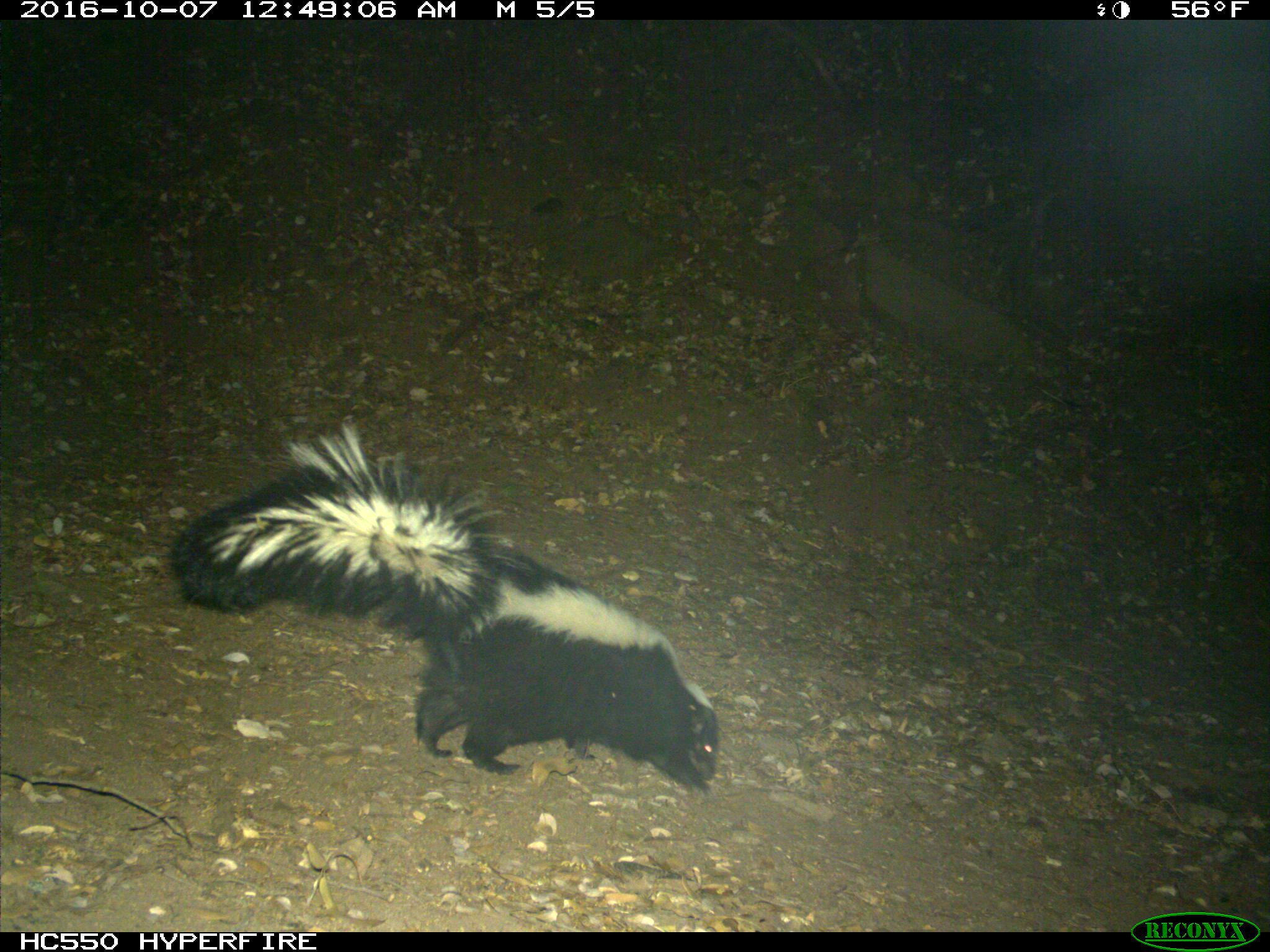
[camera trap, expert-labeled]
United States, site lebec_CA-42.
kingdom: Animalia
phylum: Chordata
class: Mammalia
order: Carnivora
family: Mephitidae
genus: Mephitis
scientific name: Mephitis mephitis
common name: striped skunk